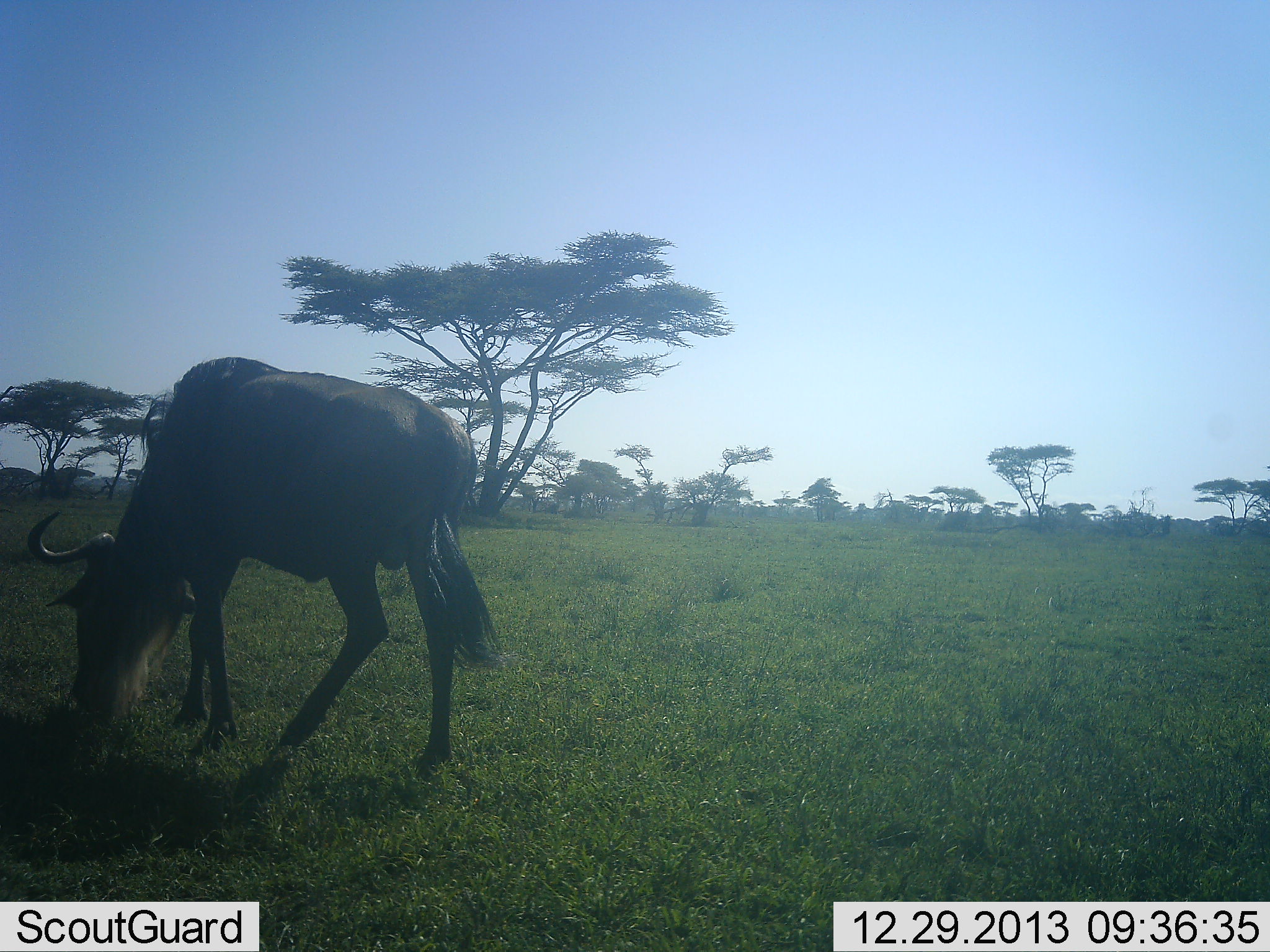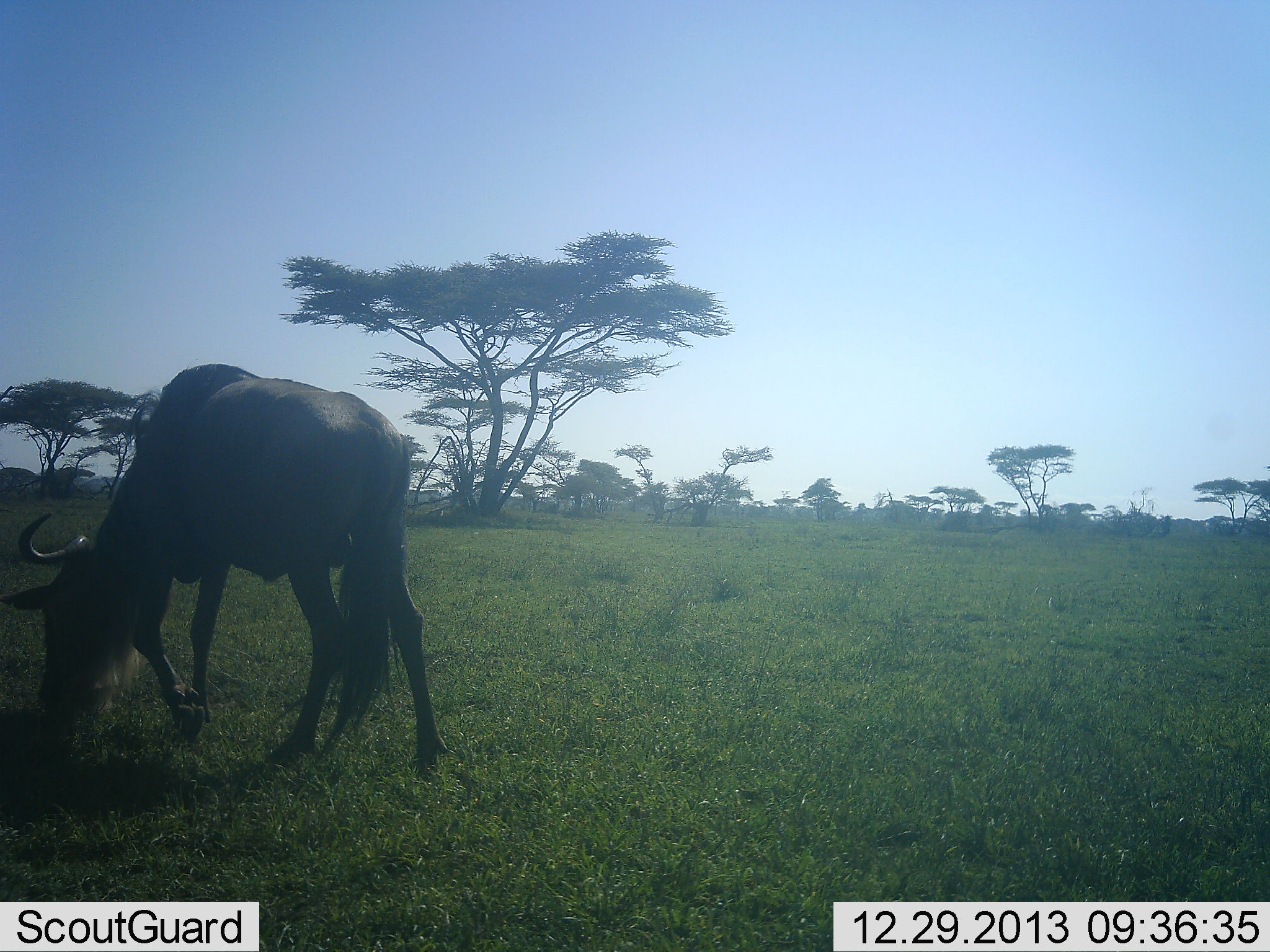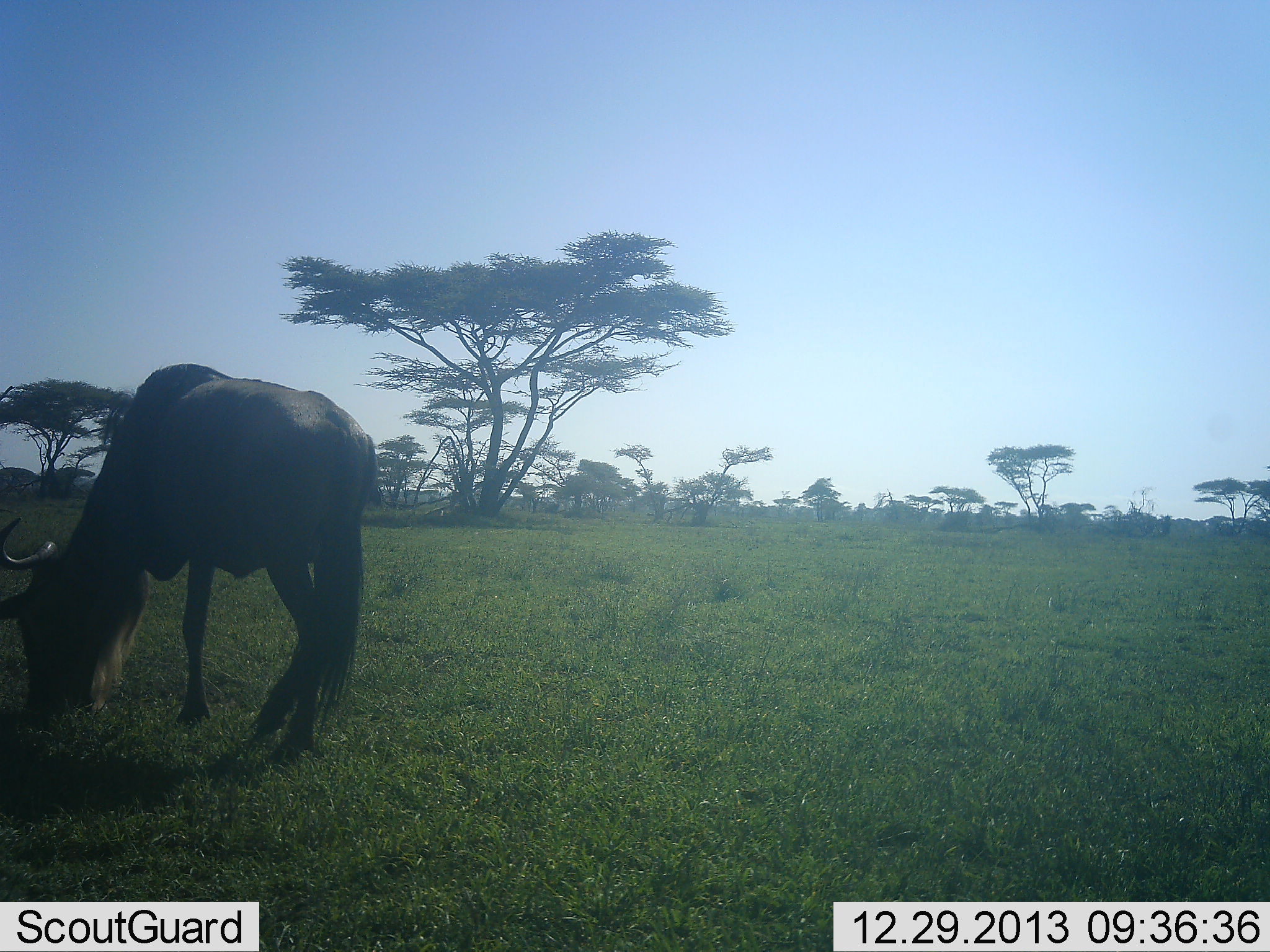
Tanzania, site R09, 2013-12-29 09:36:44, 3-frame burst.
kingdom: Animalia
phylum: Chordata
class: Mammalia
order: Artiodactyla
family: Bovidae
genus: Connochaetes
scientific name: Connochaetes taurinus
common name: blue wildebeest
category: wildebeest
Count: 1.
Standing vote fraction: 20%.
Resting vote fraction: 0%.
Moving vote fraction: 40%.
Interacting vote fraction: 0%.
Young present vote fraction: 0%.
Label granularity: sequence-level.